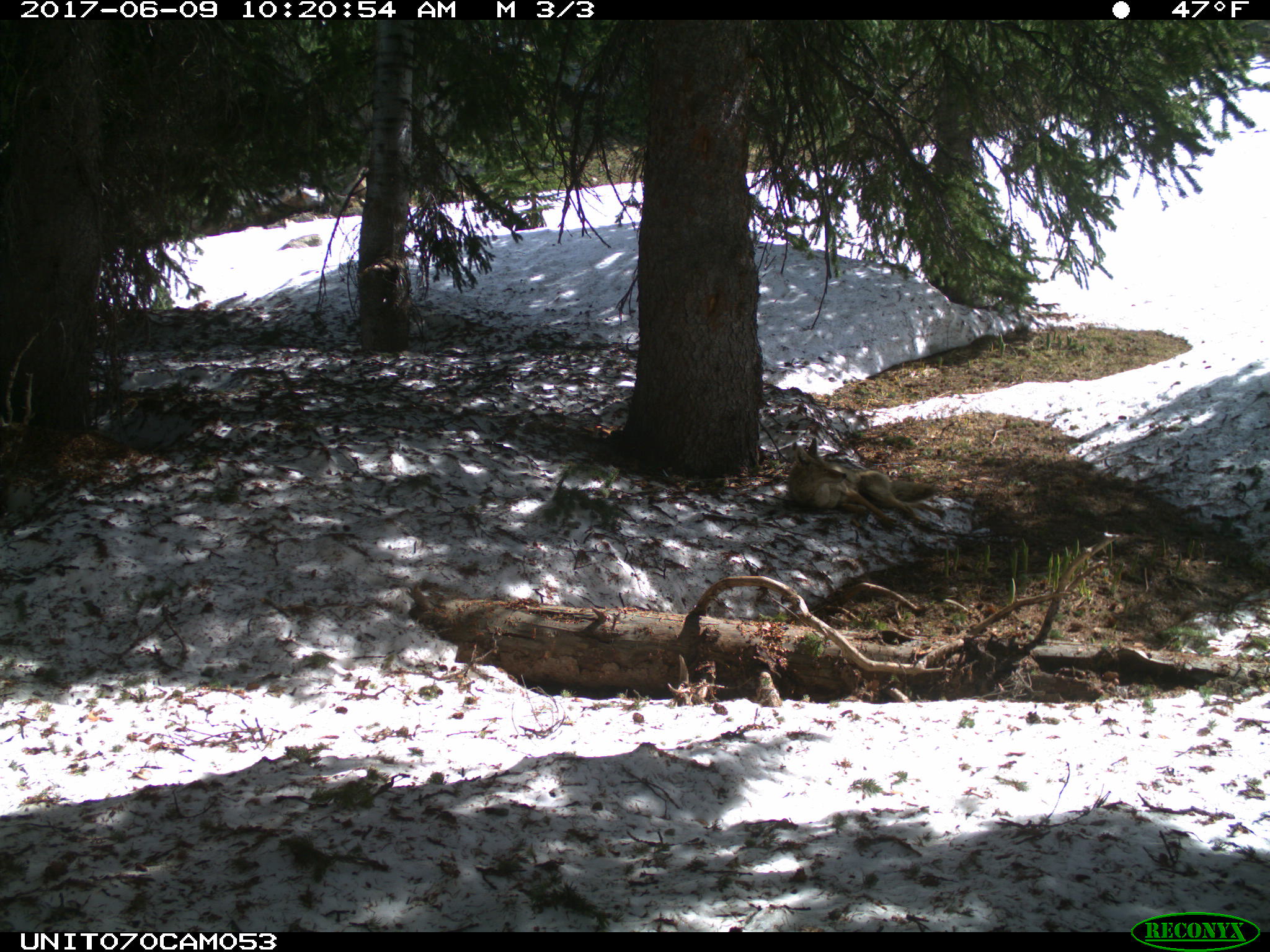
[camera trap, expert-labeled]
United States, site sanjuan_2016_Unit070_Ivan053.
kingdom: Animalia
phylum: Chordata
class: Mammalia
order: Carnivora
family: Canidae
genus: Canis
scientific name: Canis latrans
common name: coyote